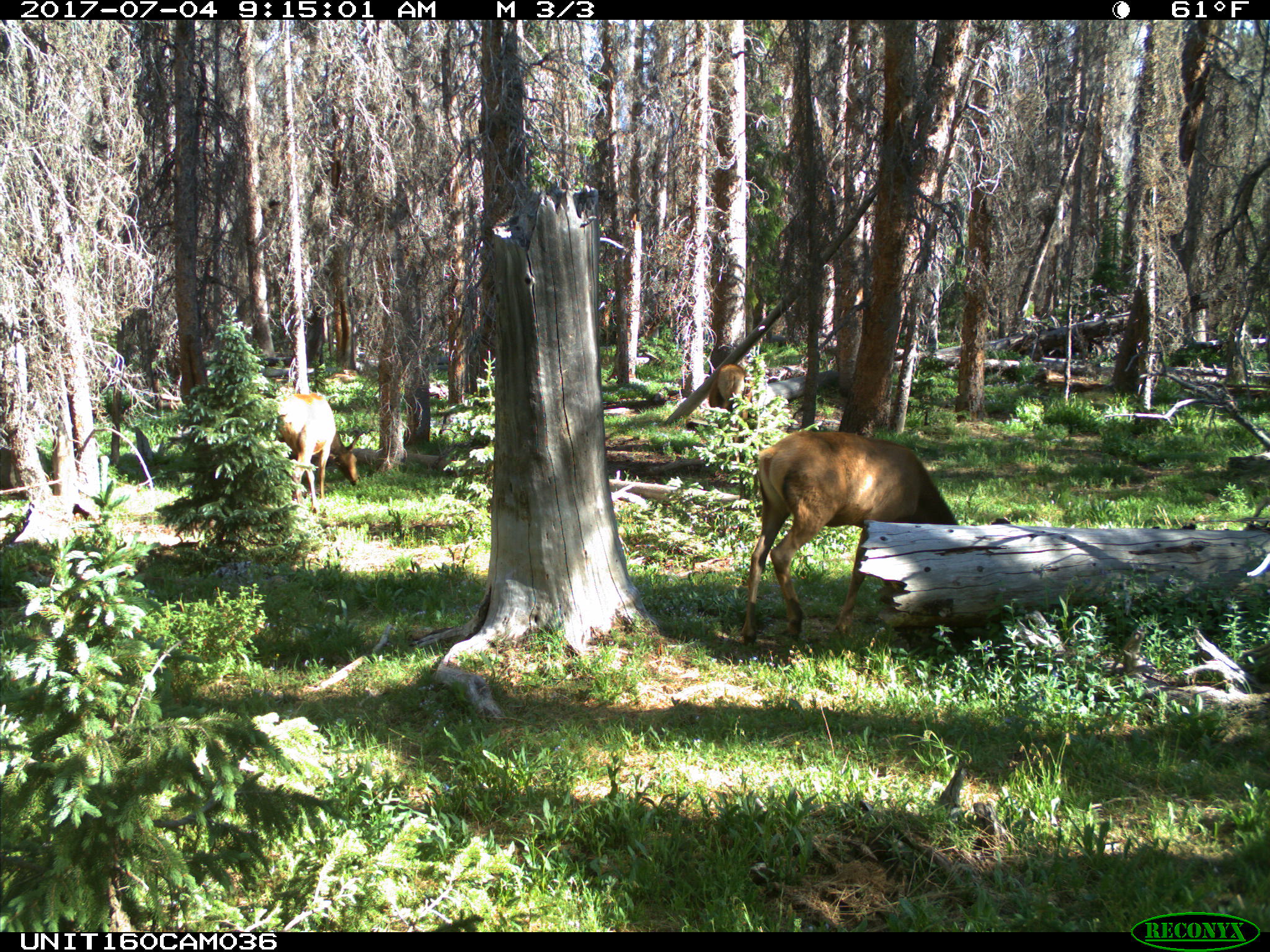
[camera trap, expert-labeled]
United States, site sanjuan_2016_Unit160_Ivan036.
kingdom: Animalia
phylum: Chordata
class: Mammalia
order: Artiodactyla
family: Cervidae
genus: Cervus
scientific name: Cervus elaphus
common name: red deer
Cervus elaphus (red deer).